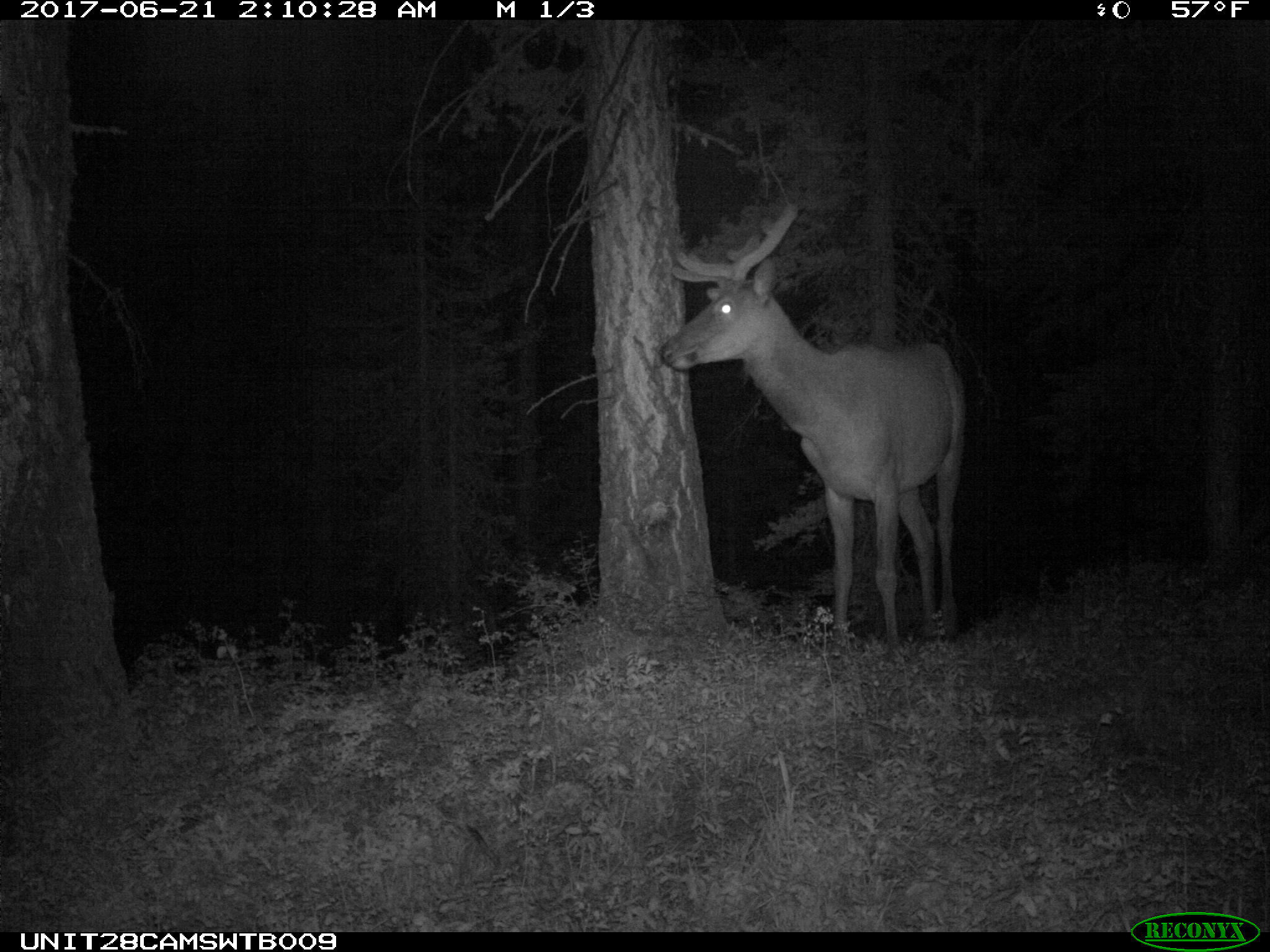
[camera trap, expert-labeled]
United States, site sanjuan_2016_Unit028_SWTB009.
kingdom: Animalia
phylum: Chordata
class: Mammalia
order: Artiodactyla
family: Cervidae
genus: Cervus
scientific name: Cervus elaphus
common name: red deer